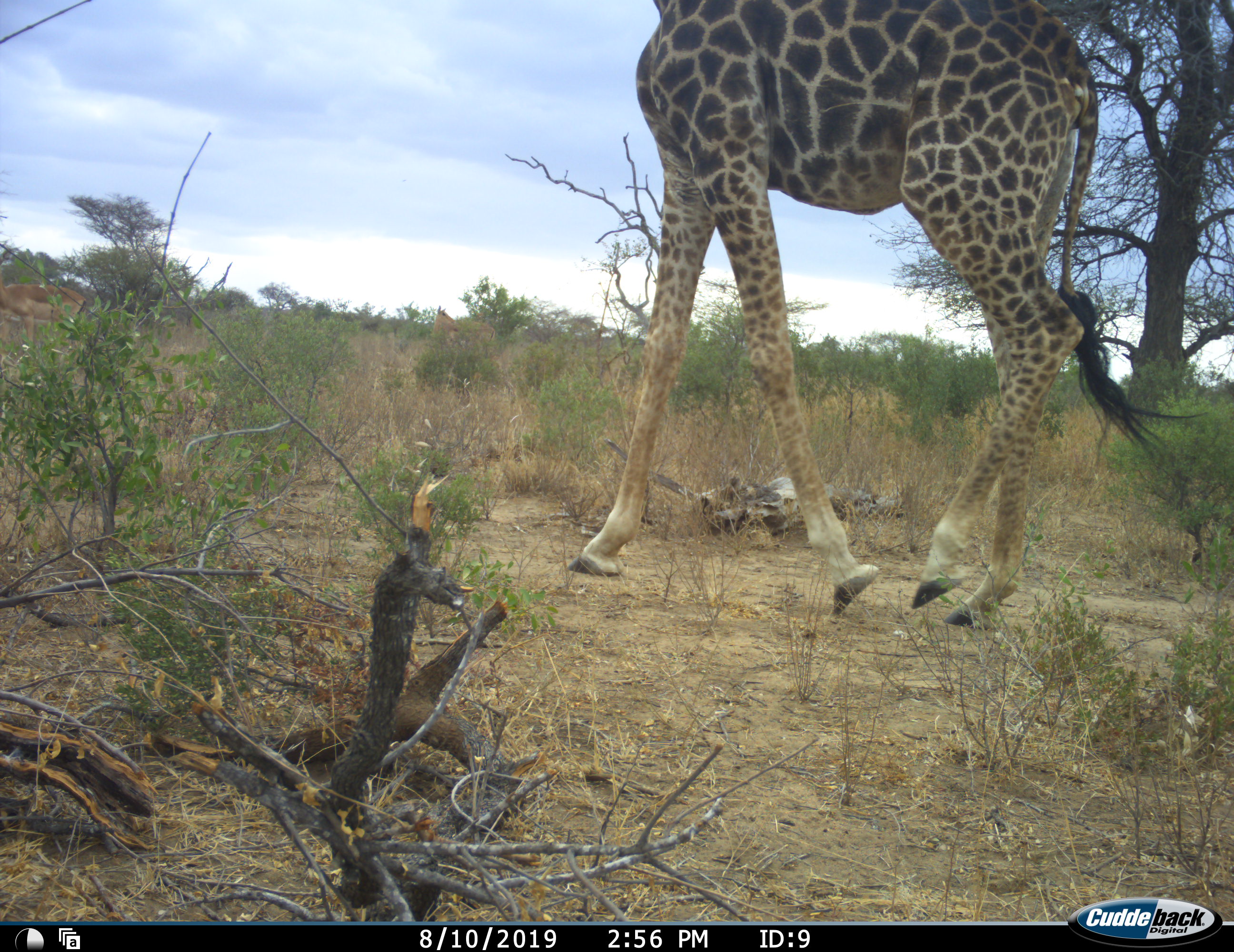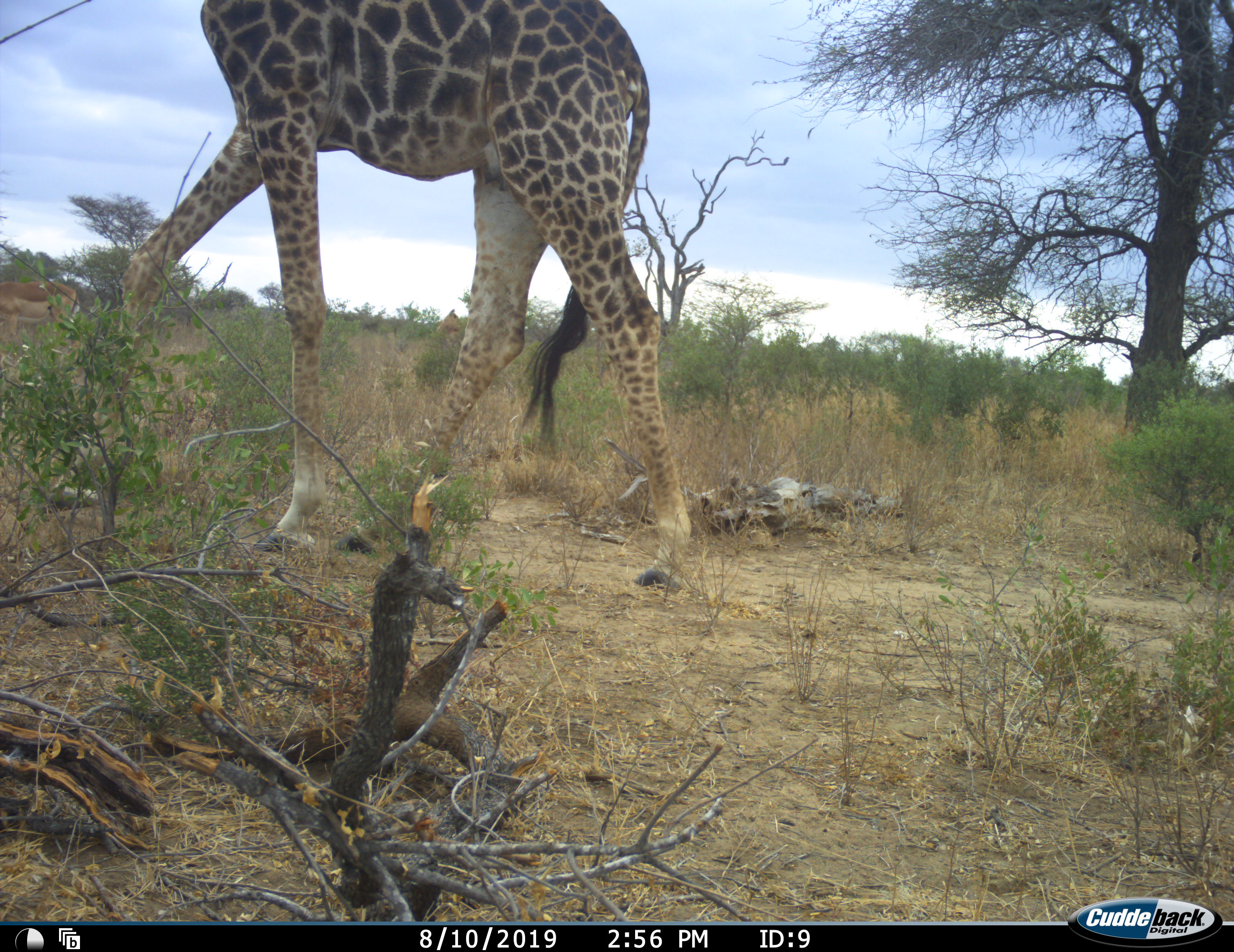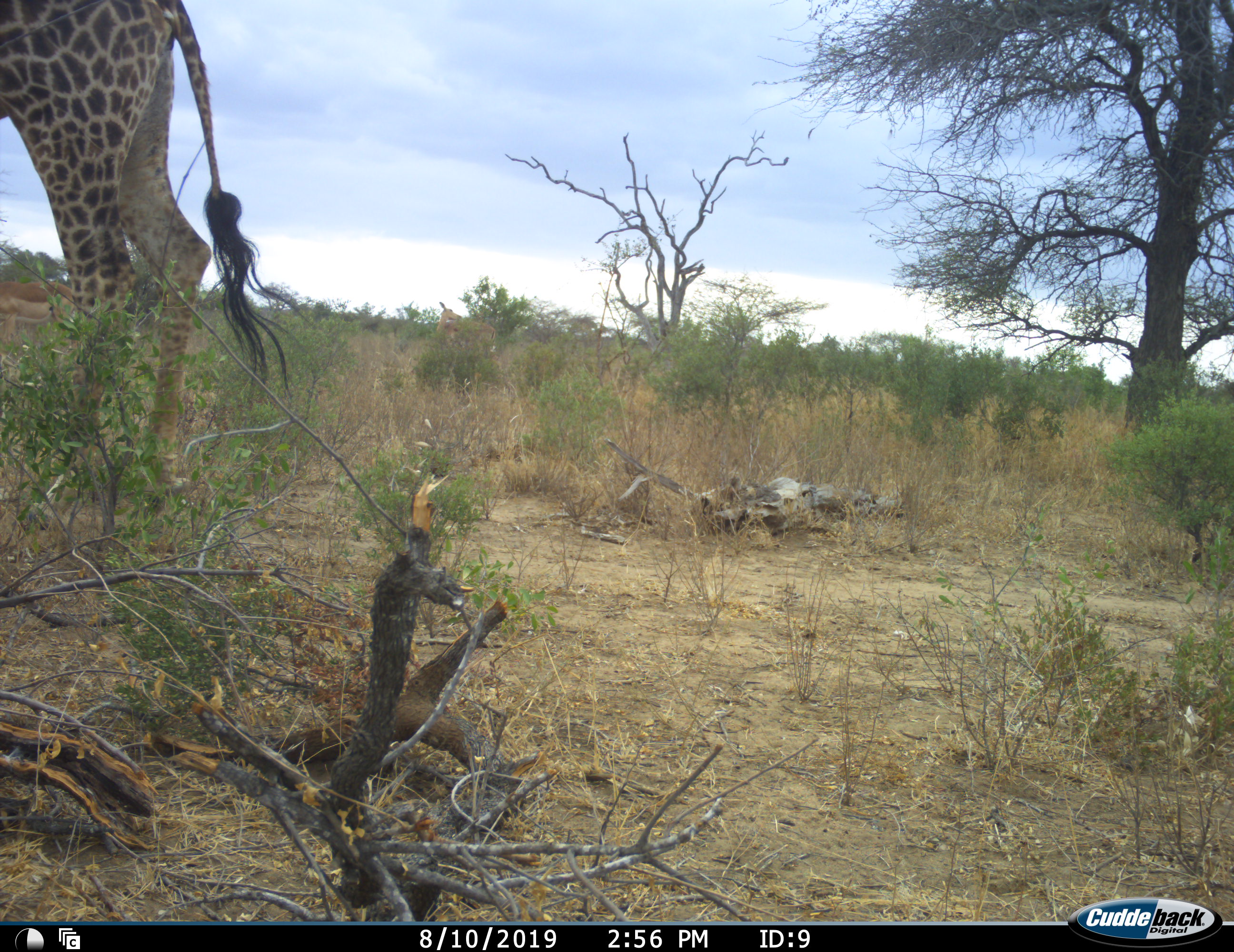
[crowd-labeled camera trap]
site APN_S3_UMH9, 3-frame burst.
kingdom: Animalia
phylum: Chordata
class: Mammalia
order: Artiodactyla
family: Giraffidae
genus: Giraffa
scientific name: Giraffa camelopardalis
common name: giraffe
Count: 1.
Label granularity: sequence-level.